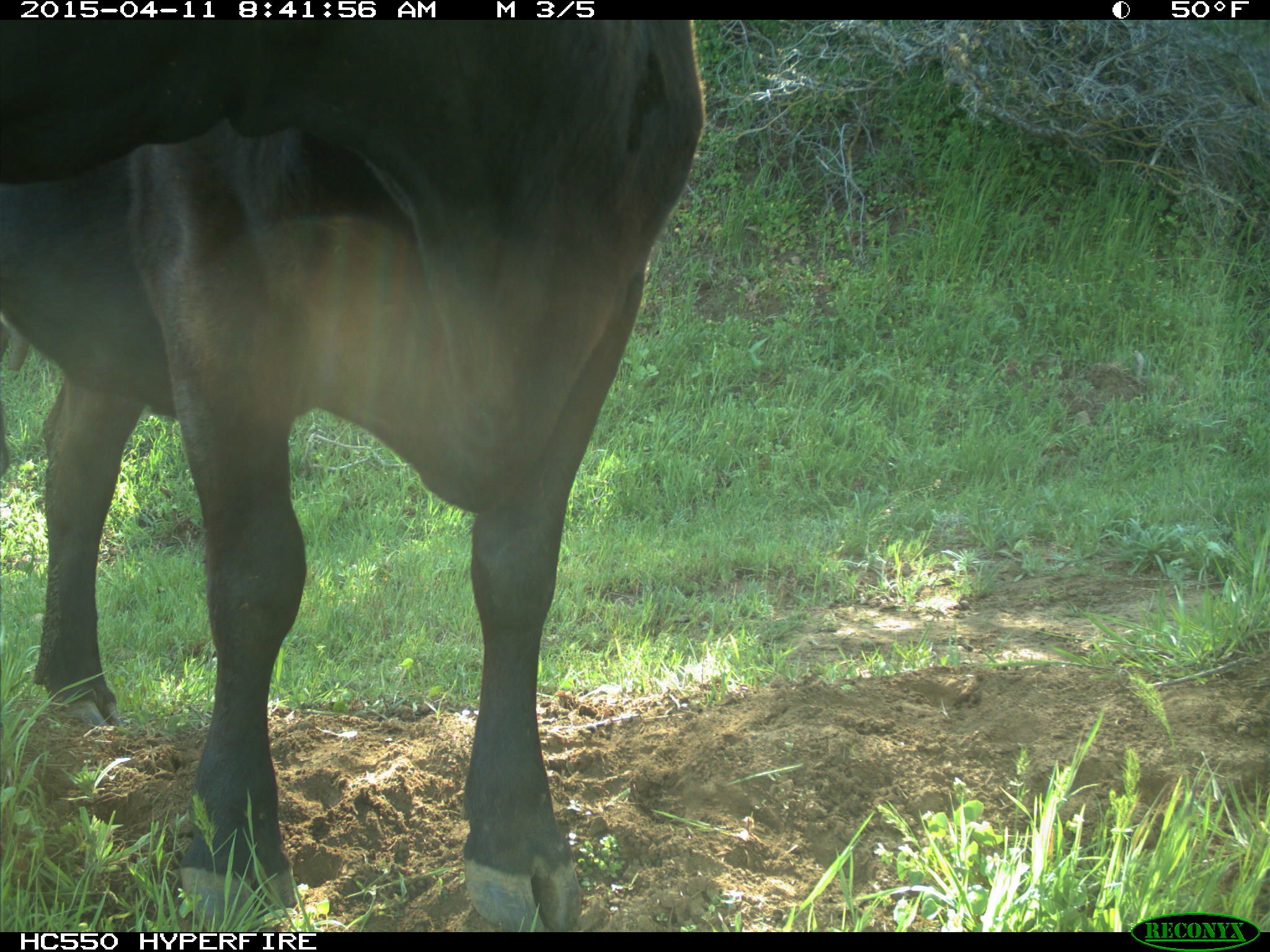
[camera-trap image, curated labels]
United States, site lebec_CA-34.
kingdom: Animalia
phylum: Chordata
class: Mammalia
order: Artiodactyla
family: Bovidae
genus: Bos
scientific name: Bos taurus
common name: domestic cow